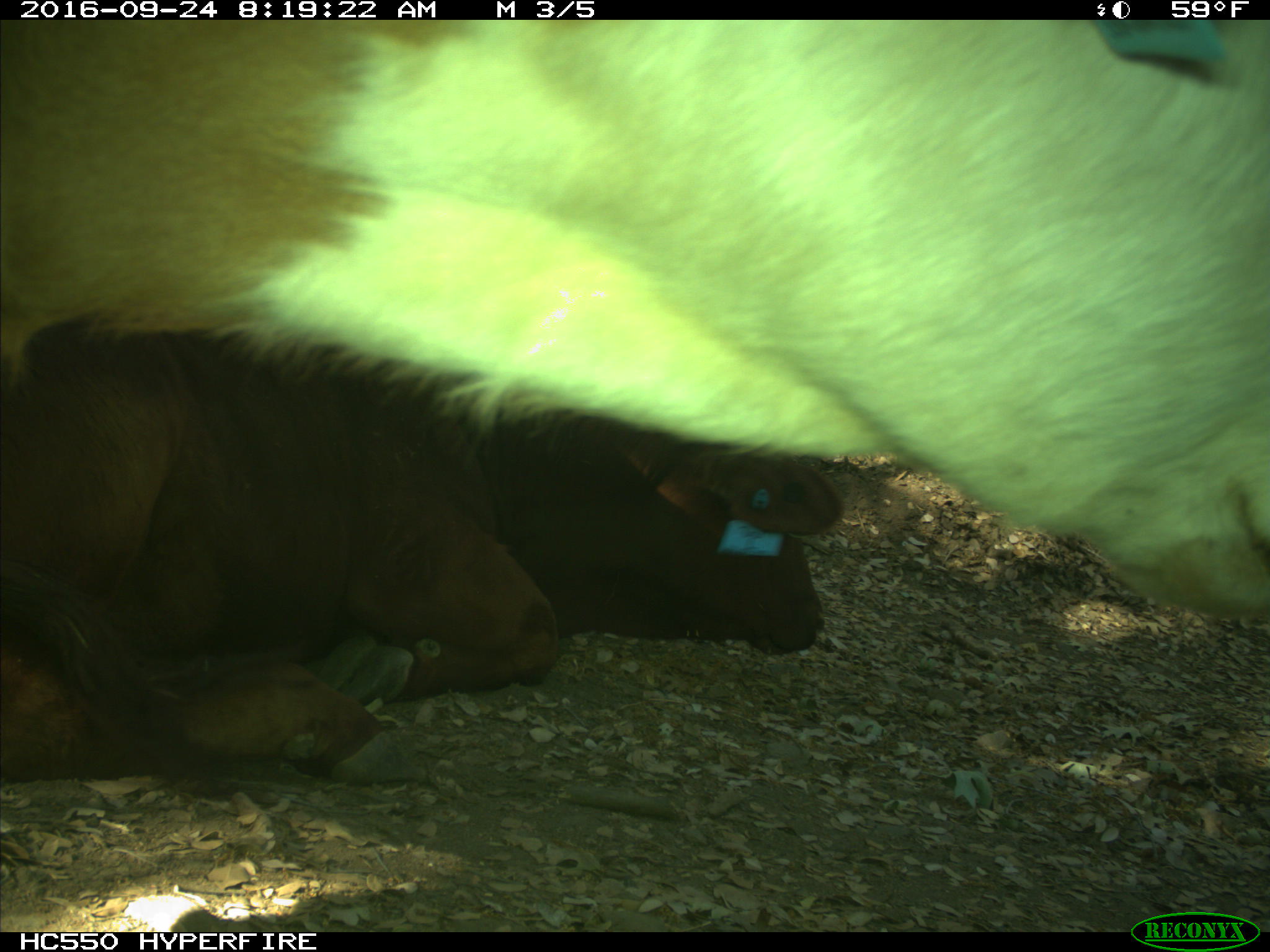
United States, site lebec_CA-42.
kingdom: Animalia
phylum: Chordata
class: Mammalia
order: Artiodactyla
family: Bovidae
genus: Bos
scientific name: Bos taurus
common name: domestic cow